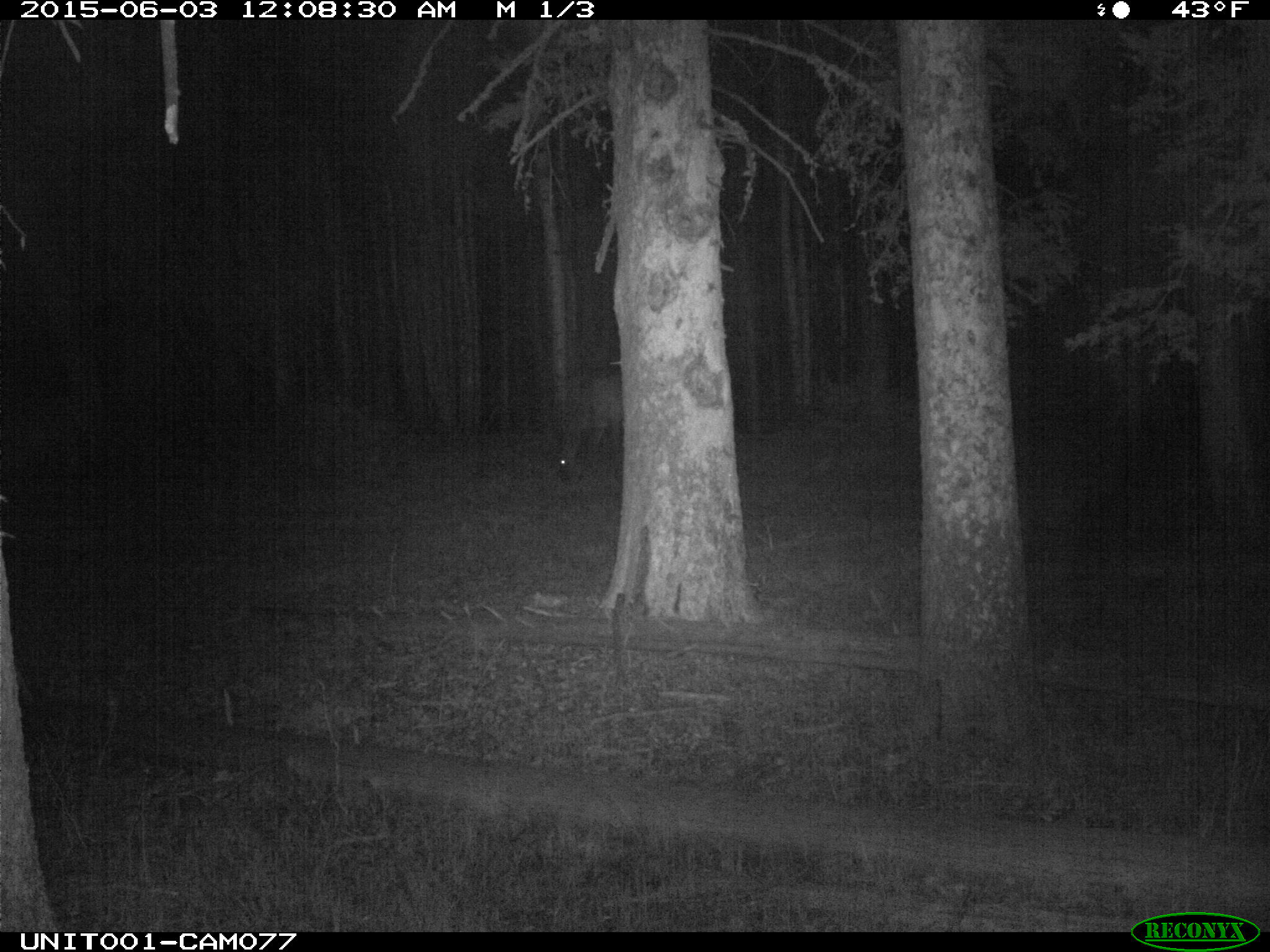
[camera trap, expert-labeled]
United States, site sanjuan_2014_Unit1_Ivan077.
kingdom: Animalia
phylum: Chordata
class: Mammalia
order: Artiodactyla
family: Cervidae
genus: Cervus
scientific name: Cervus elaphus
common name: red deer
Cervus elaphus (red deer).